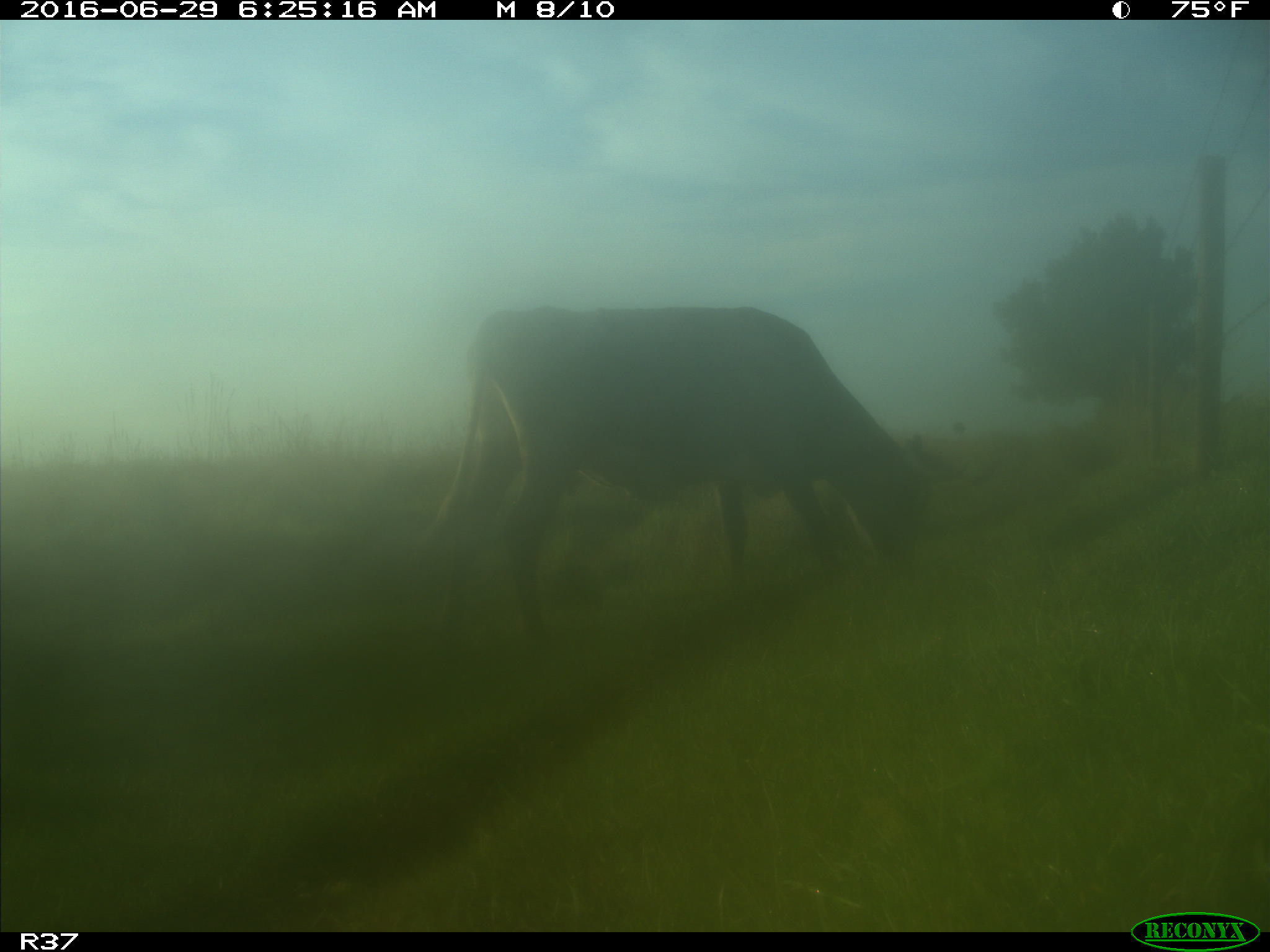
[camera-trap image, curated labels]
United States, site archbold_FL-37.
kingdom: Animalia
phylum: Chordata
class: Mammalia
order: Artiodactyla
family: Bovidae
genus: Bos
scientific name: Bos taurus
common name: domestic cow